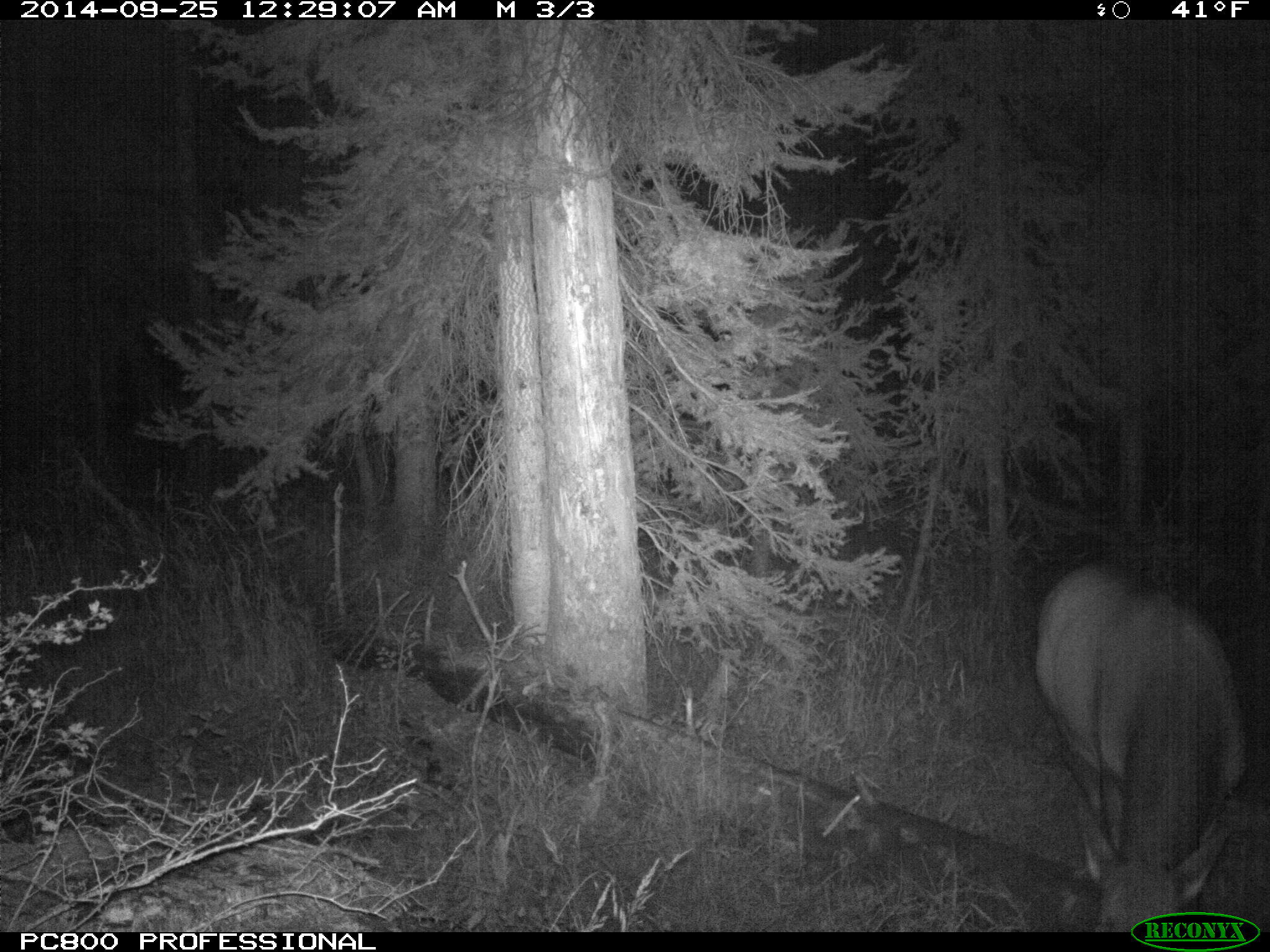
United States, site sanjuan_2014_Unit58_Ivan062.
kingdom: Animalia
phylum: Chordata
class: Mammalia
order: Artiodactyla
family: Cervidae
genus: Cervus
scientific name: Cervus elaphus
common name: red deer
Cervus elaphus (red deer).